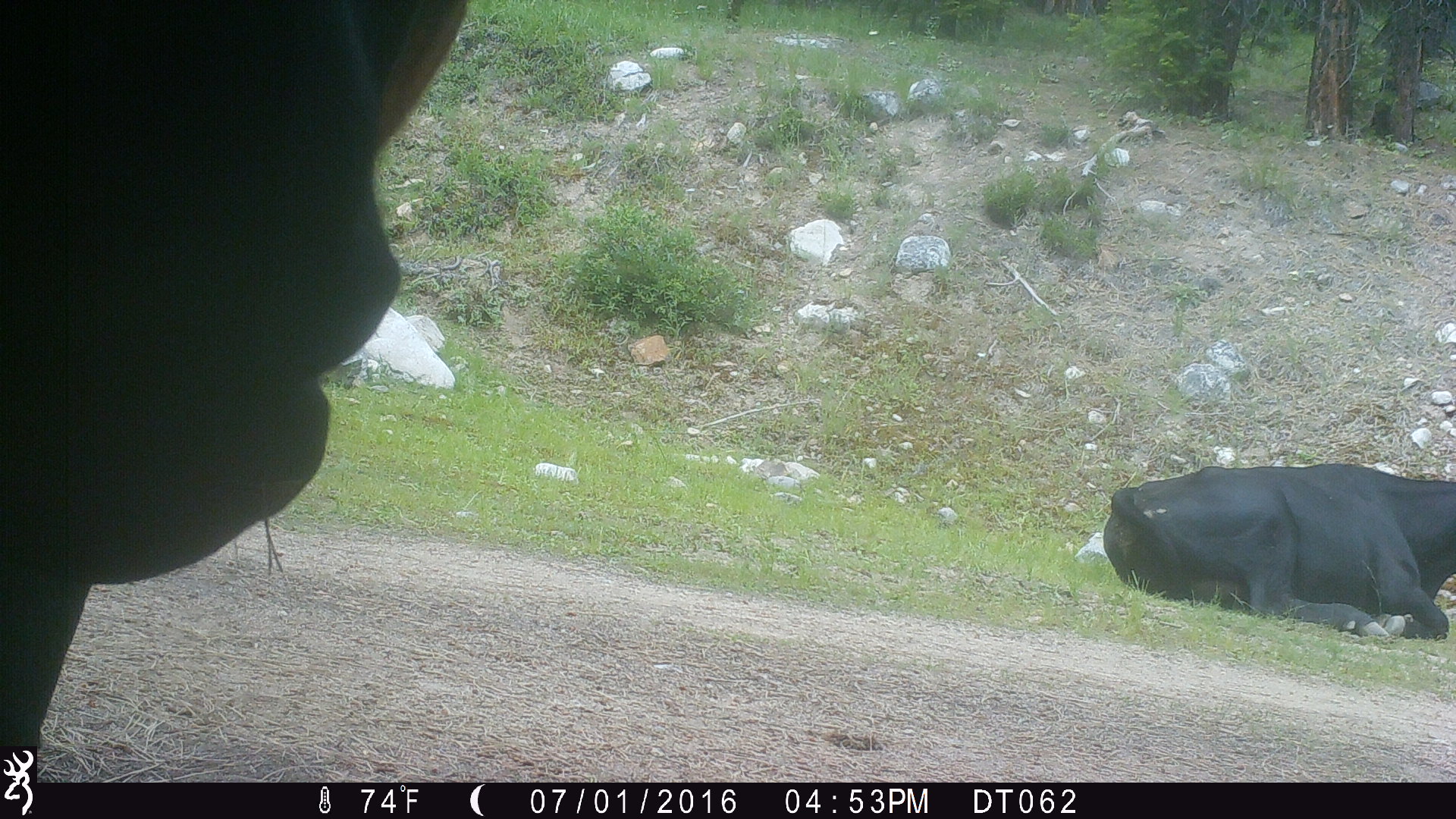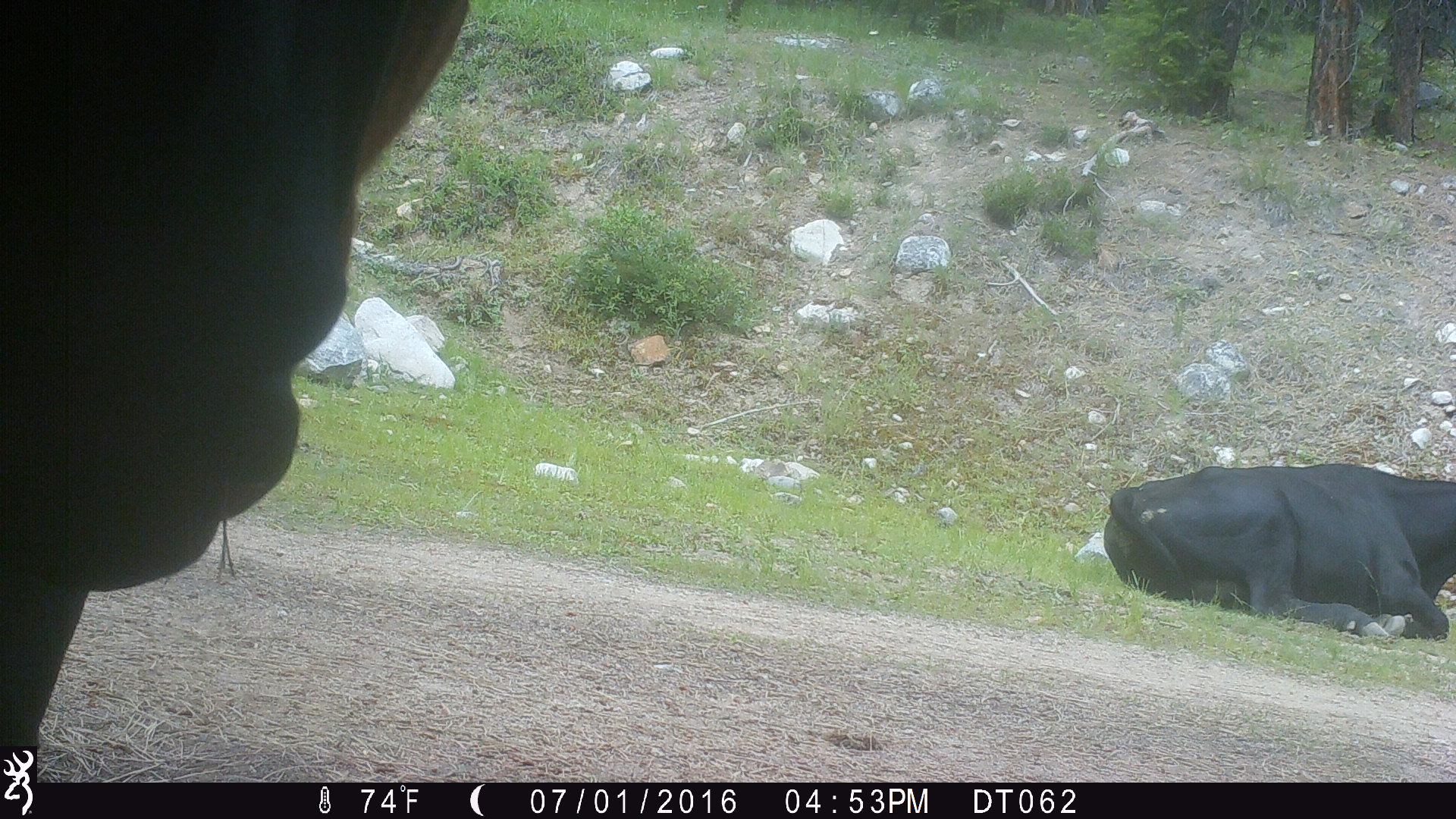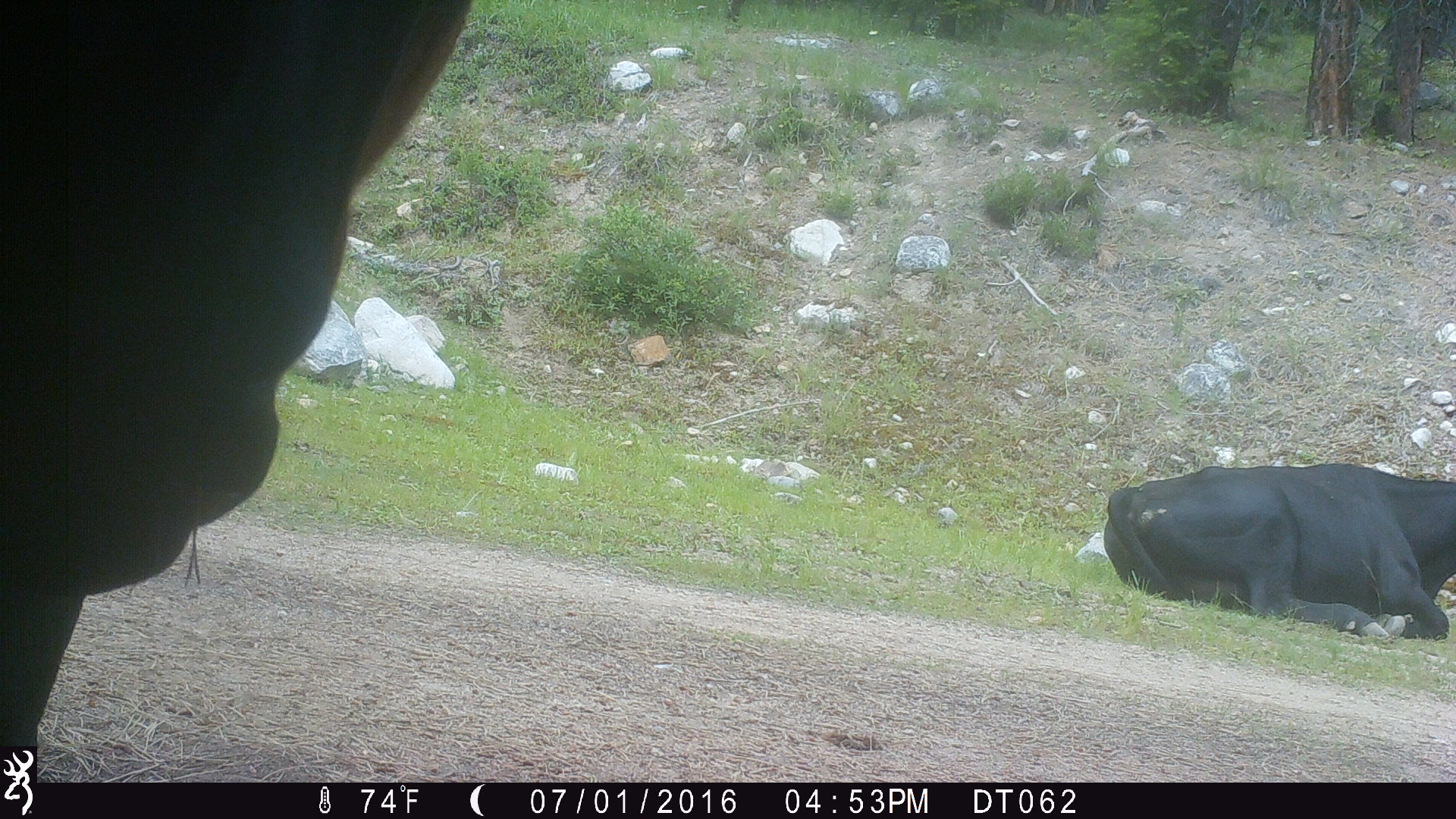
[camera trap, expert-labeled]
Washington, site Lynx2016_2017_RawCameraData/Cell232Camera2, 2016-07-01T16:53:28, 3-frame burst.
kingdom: Animalia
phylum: Chordata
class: Mammalia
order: Artiodactyla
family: Bovidae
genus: Bos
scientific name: Bos taurus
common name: domestic cattle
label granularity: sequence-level